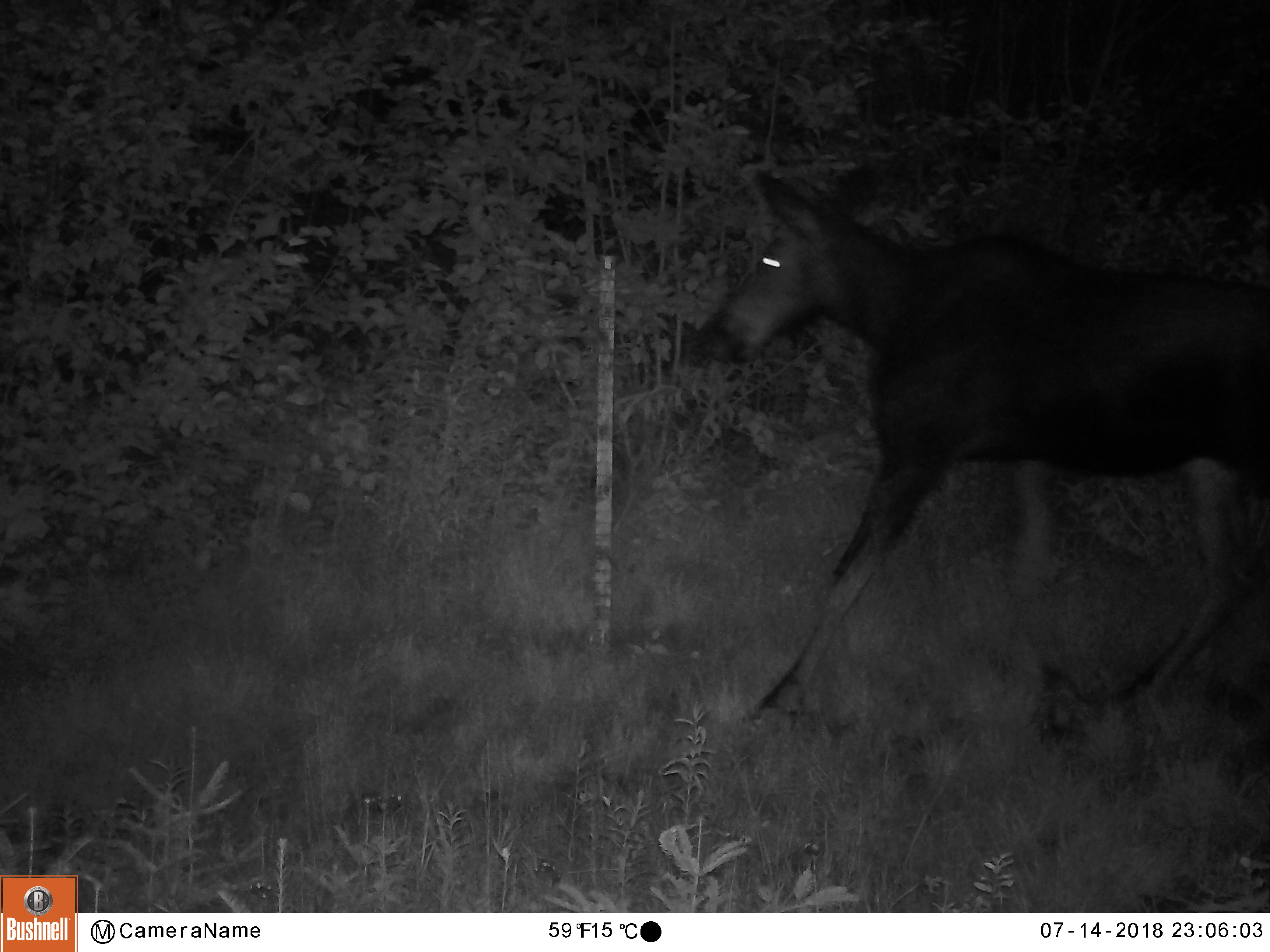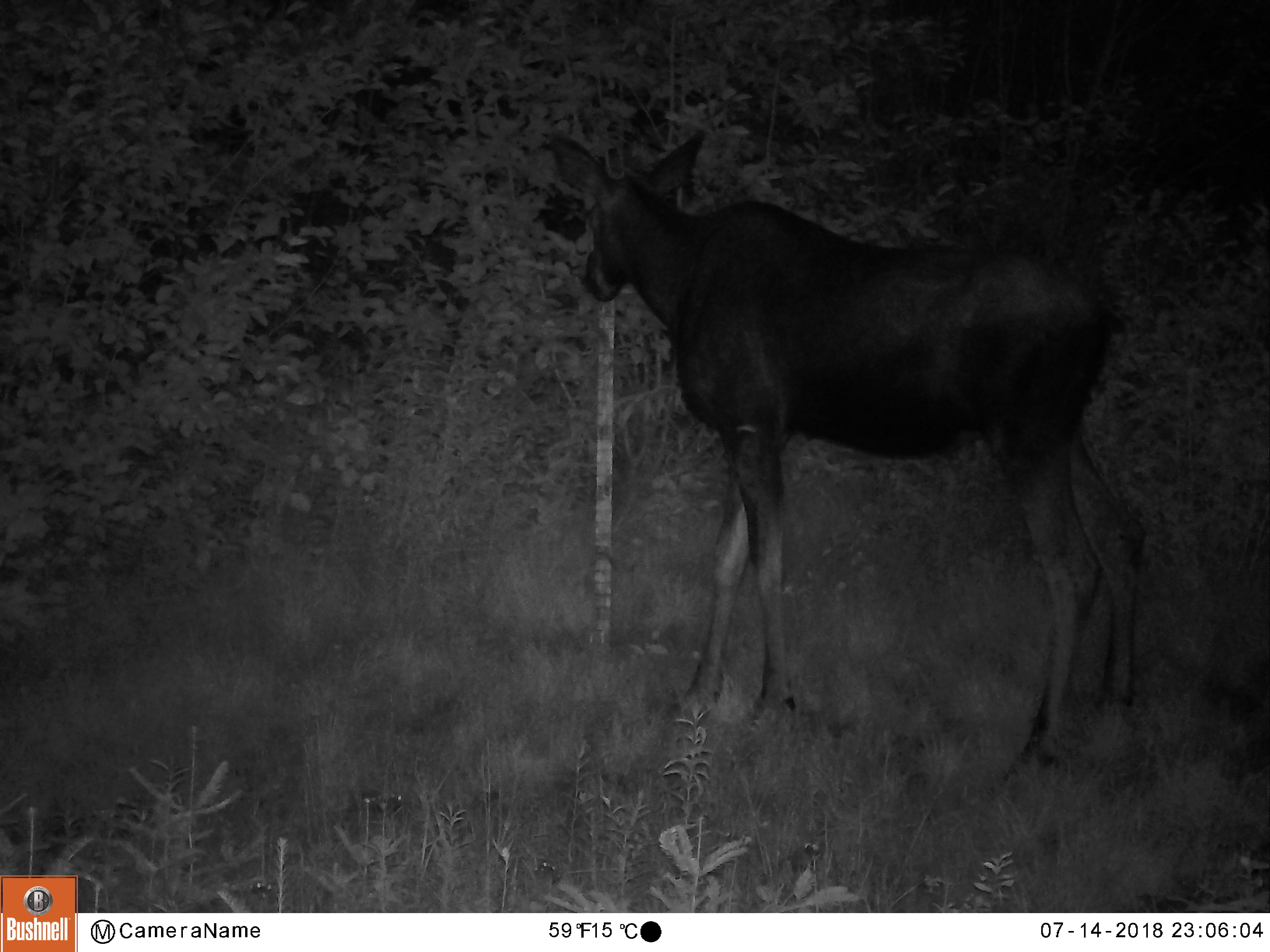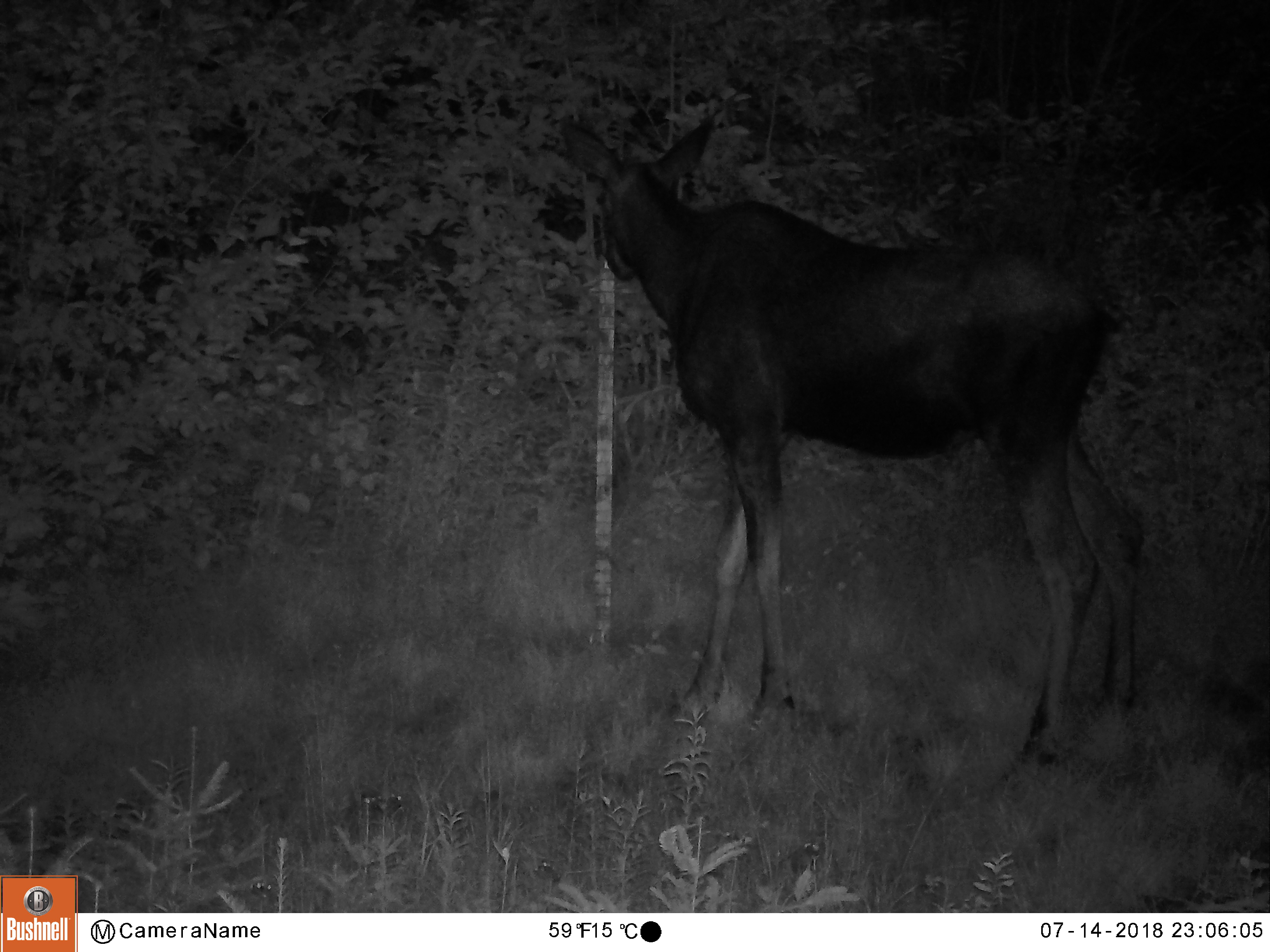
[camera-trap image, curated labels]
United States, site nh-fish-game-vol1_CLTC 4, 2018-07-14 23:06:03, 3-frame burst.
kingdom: Animalia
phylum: Chordata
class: Mammalia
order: Artiodactyla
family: Cervidae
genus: Alces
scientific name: Alces alces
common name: moose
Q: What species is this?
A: Moose (Alces alces).